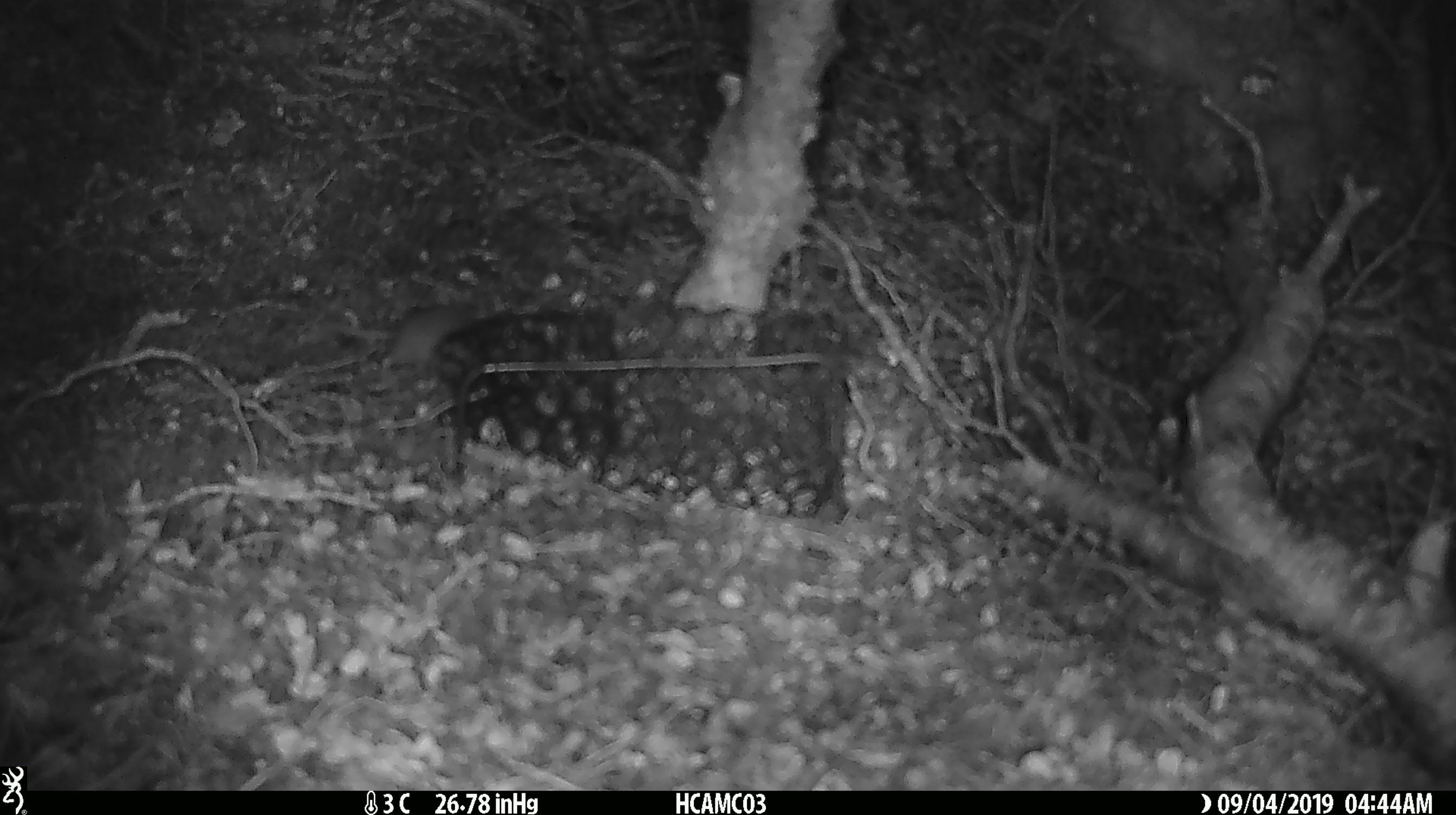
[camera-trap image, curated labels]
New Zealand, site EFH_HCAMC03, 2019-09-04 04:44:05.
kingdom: Animalia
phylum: Chordata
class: Mammalia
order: Rodentia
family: Muridae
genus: Mus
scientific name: Mus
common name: mouse